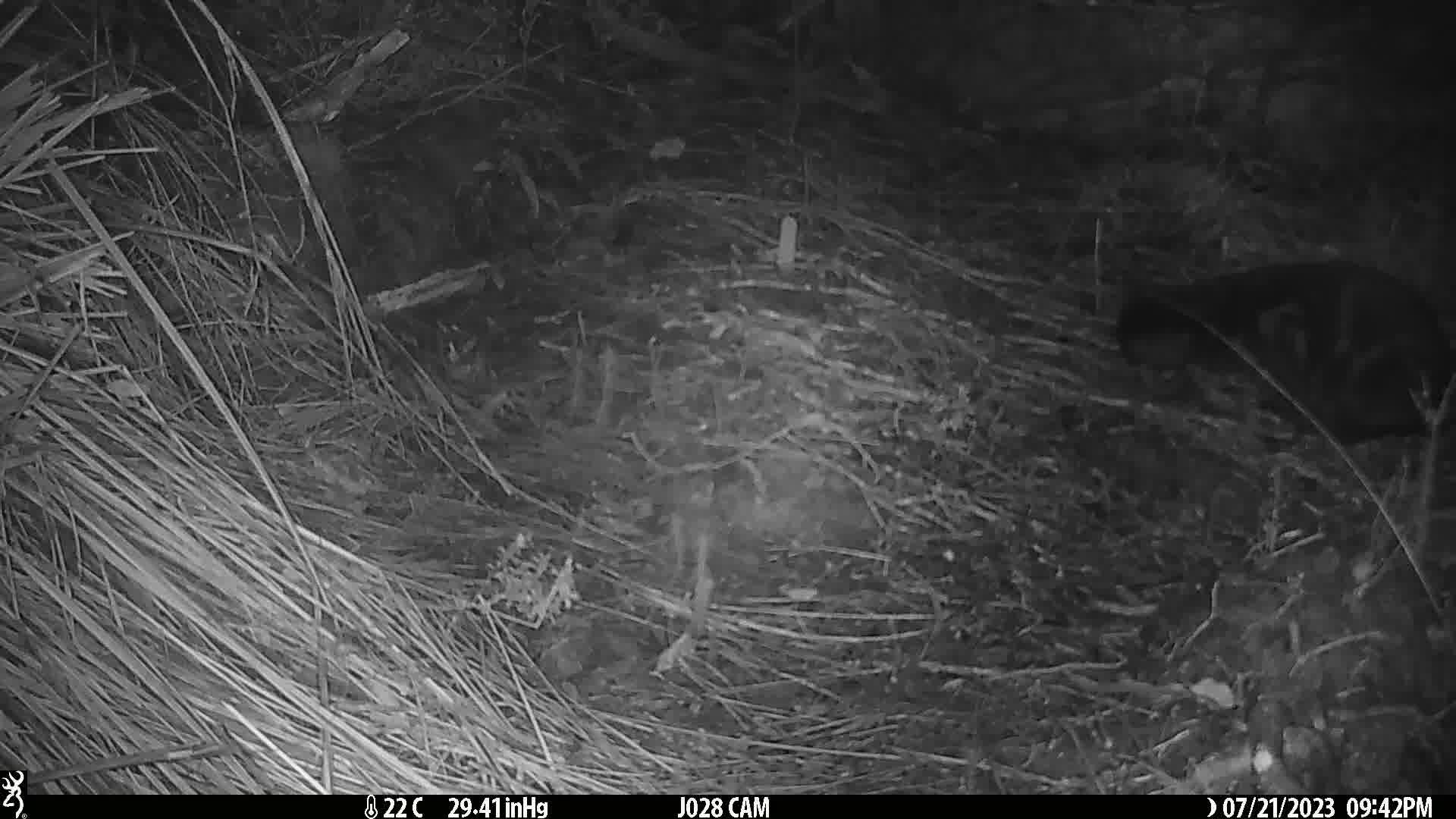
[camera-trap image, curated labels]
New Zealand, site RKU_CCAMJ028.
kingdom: Animalia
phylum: Chordata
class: Mammalia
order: Carnivora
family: Felidae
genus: Felis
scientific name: Felis catus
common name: domestic cat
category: cat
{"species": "cat (domestic cat) (Felis catus)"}